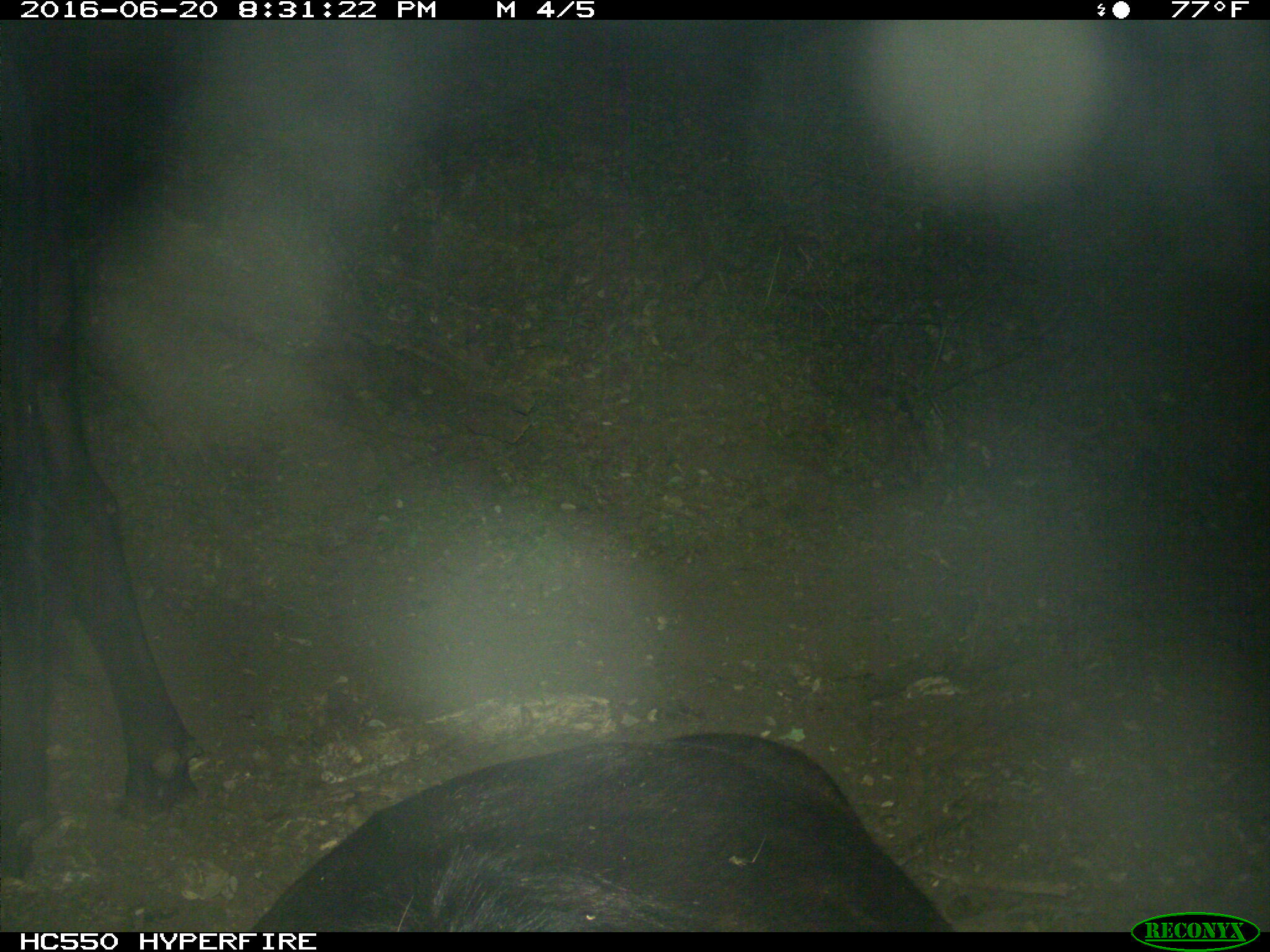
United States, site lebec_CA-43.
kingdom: Animalia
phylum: Chordata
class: Mammalia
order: Artiodactyla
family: Bovidae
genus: Bos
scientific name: Bos taurus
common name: domestic cow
Bos taurus (domestic cow).